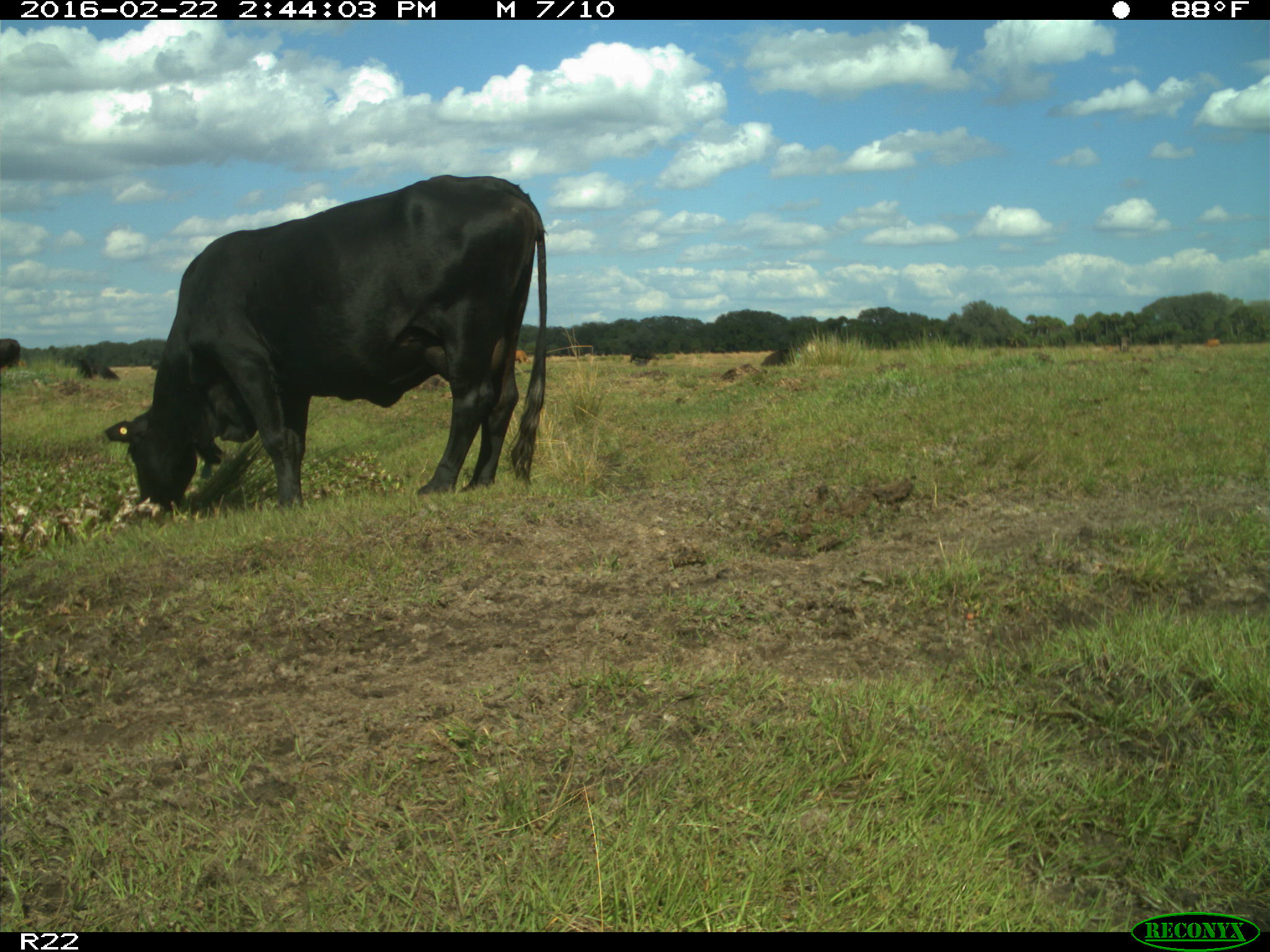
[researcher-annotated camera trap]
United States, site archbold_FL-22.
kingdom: Animalia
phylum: Chordata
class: Mammalia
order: Artiodactyla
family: Bovidae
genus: Bos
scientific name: Bos taurus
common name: domestic cow